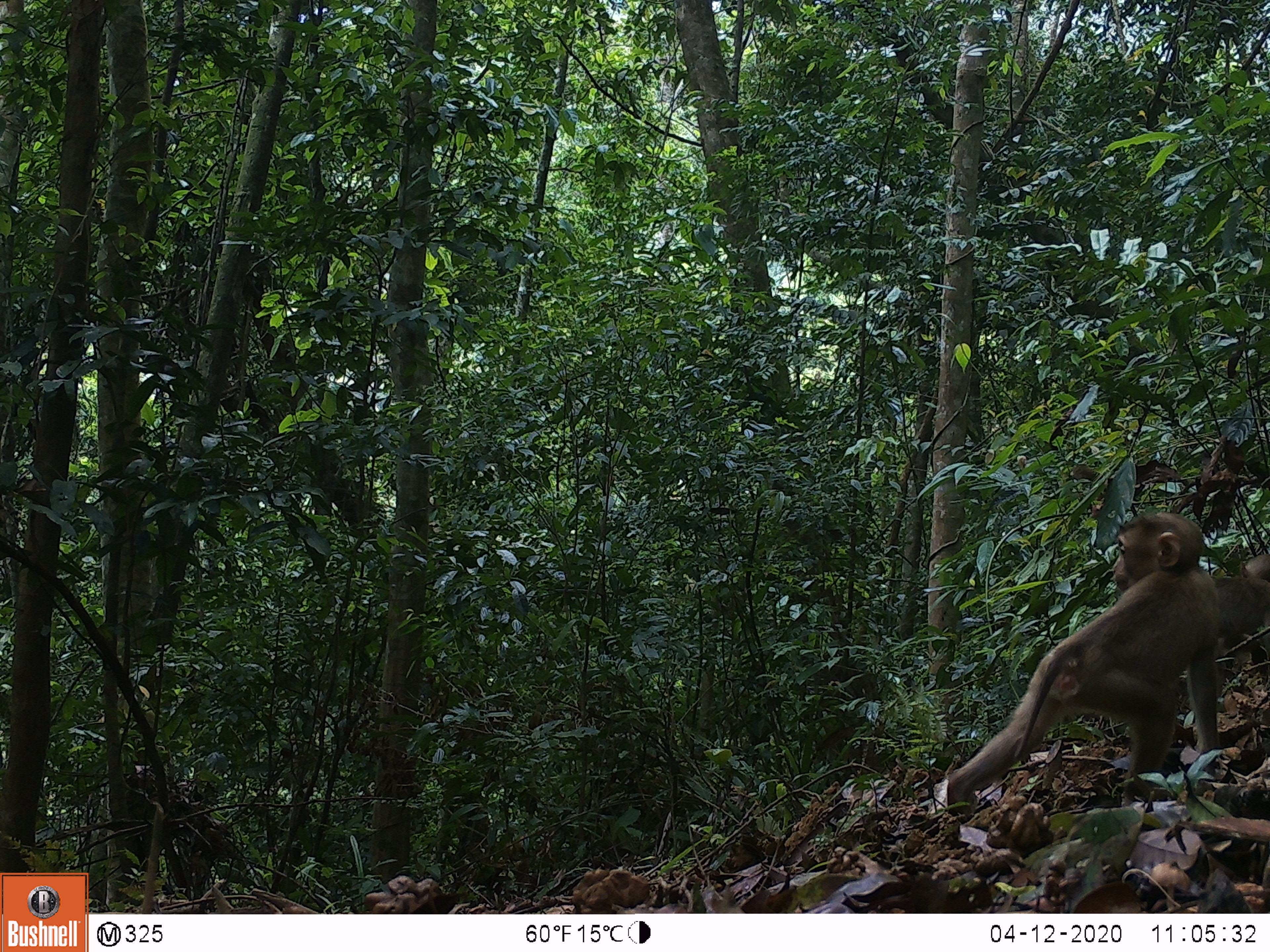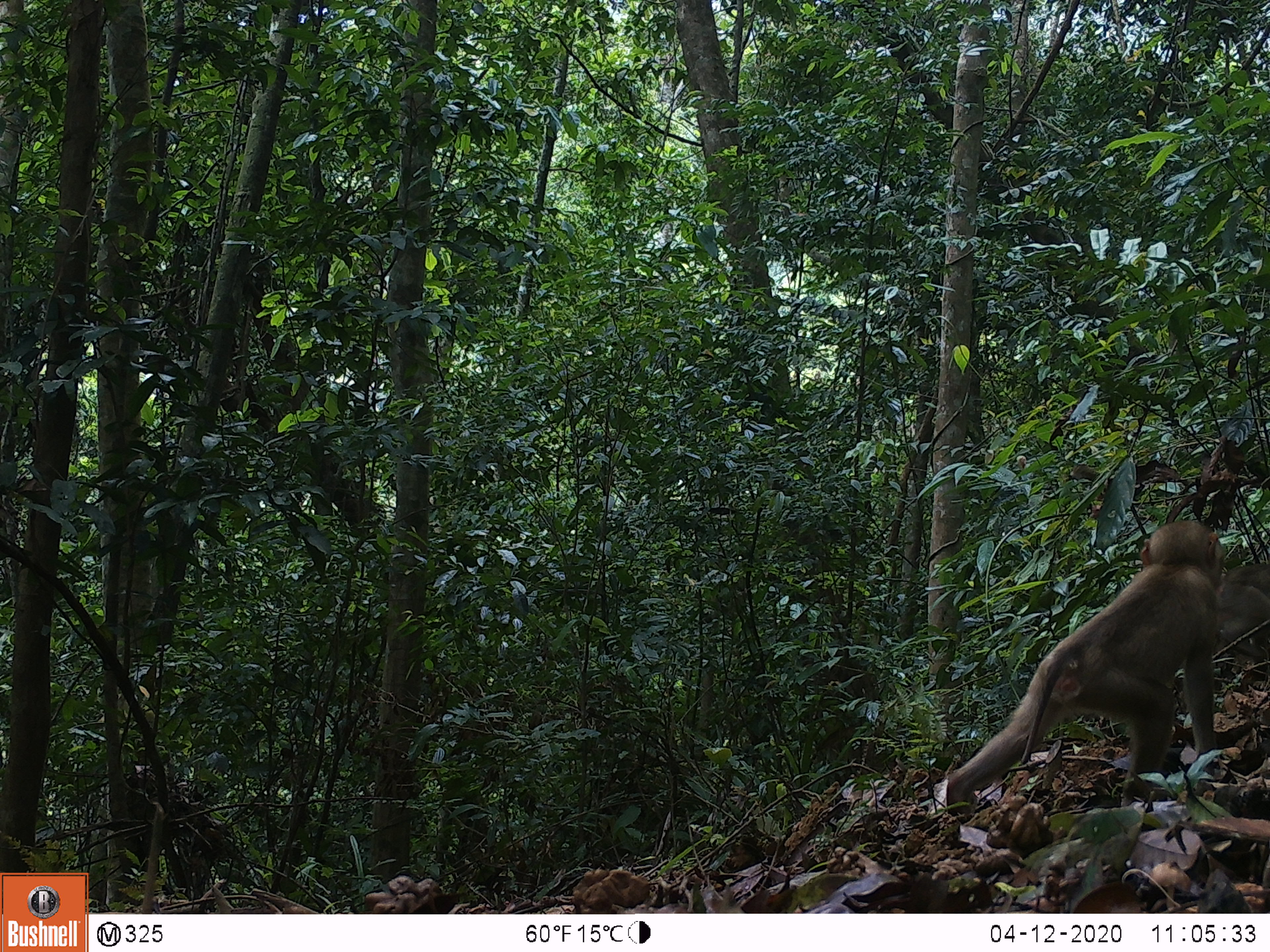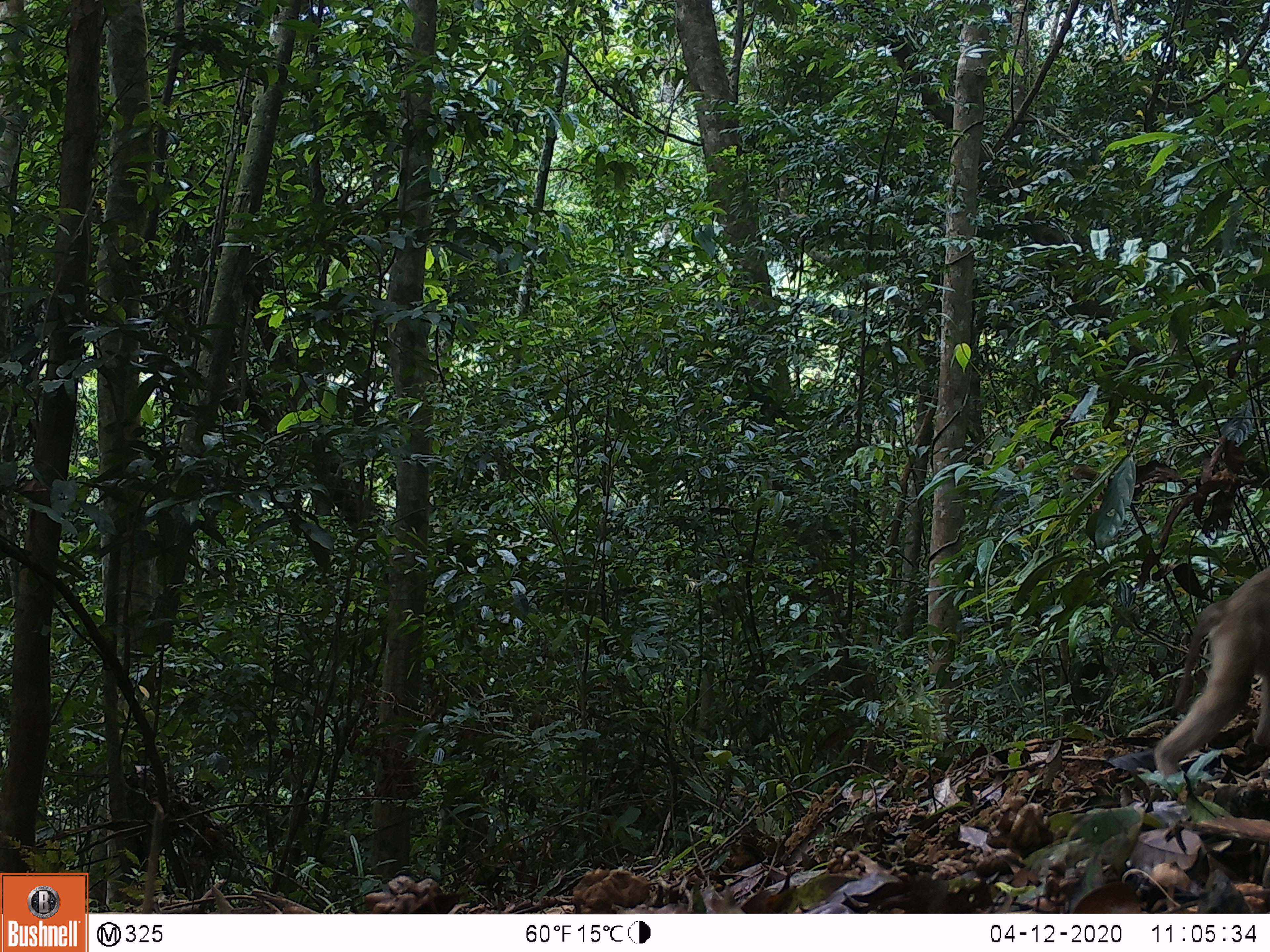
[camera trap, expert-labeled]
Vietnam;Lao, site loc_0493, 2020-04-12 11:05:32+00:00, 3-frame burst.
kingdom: Animalia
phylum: Chordata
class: Mammalia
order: Primates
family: Cercopithecidae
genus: Macaca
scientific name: Macaca nemestrina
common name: pig-tailed macaque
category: pig tailed macaque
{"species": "pig tailed macaque (pig-tailed macaque) (Macaca nemestrina)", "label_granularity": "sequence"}